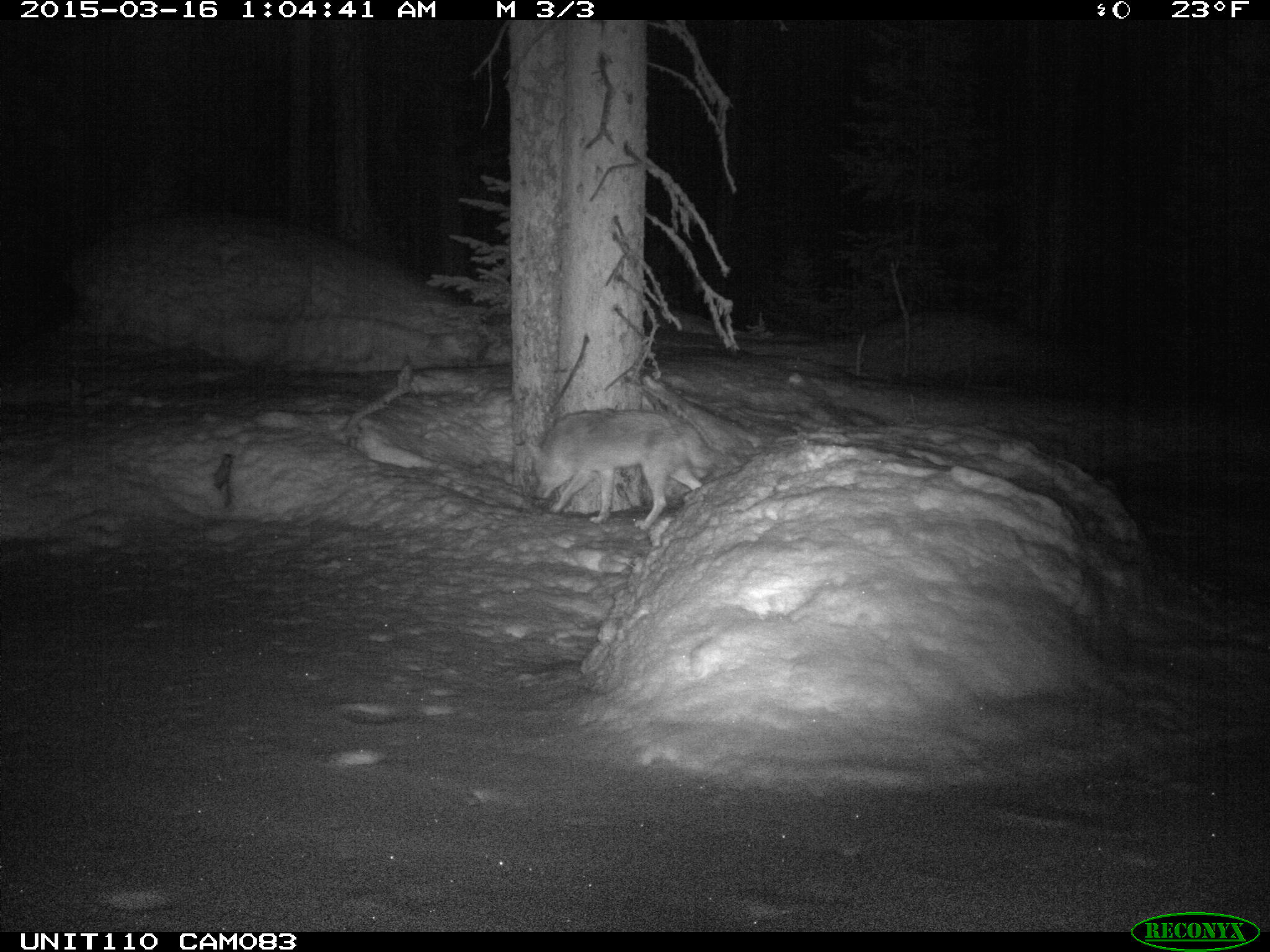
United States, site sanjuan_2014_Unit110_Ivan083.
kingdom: Animalia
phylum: Chordata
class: Mammalia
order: Carnivora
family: Canidae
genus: Canis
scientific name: Canis latrans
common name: coyote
Canis latrans (coyote).